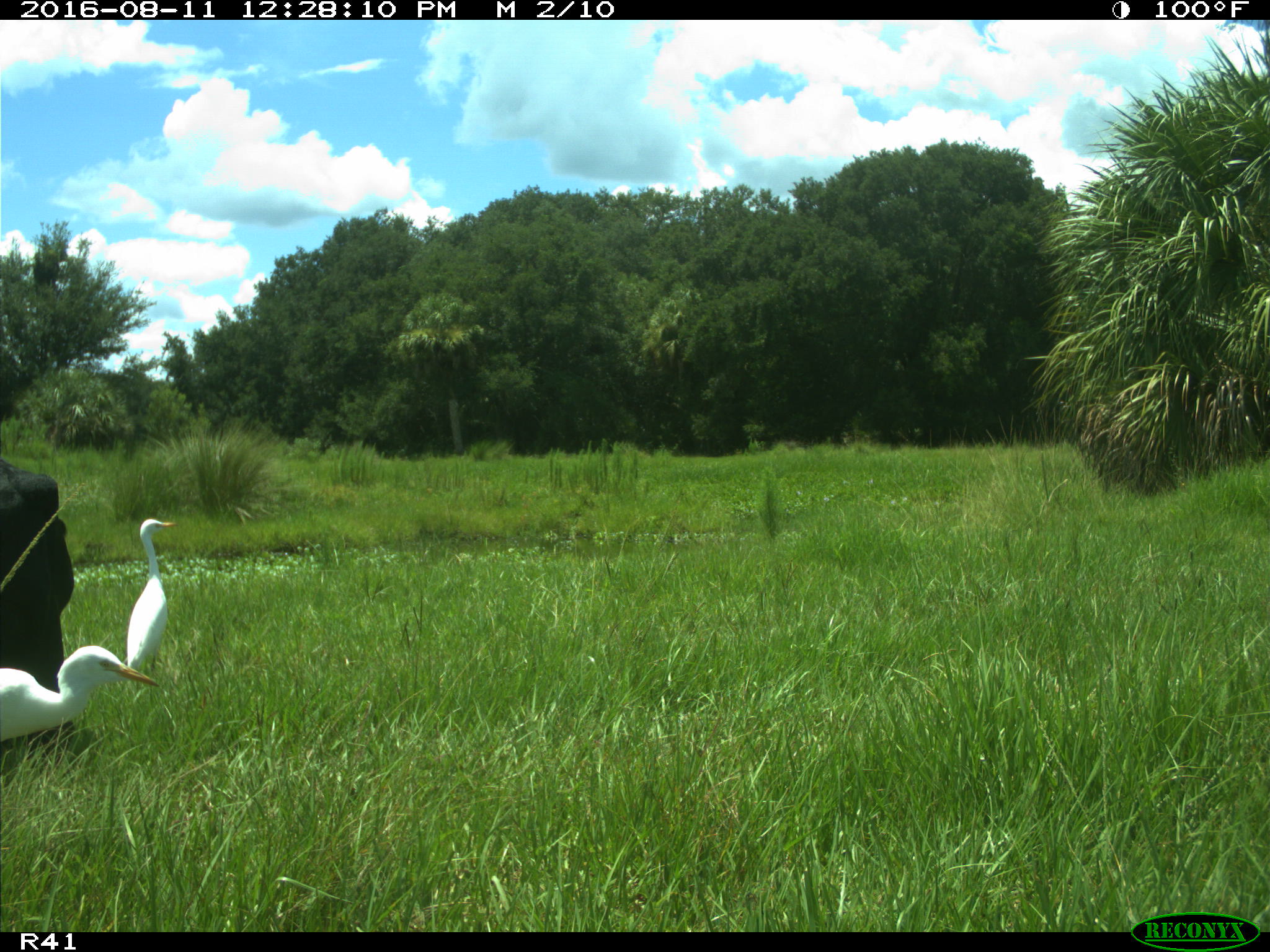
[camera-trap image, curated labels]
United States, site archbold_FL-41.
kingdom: Animalia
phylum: Chordata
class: Mammalia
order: Artiodactyla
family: Bovidae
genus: Bos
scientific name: Bos taurus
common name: domestic cow